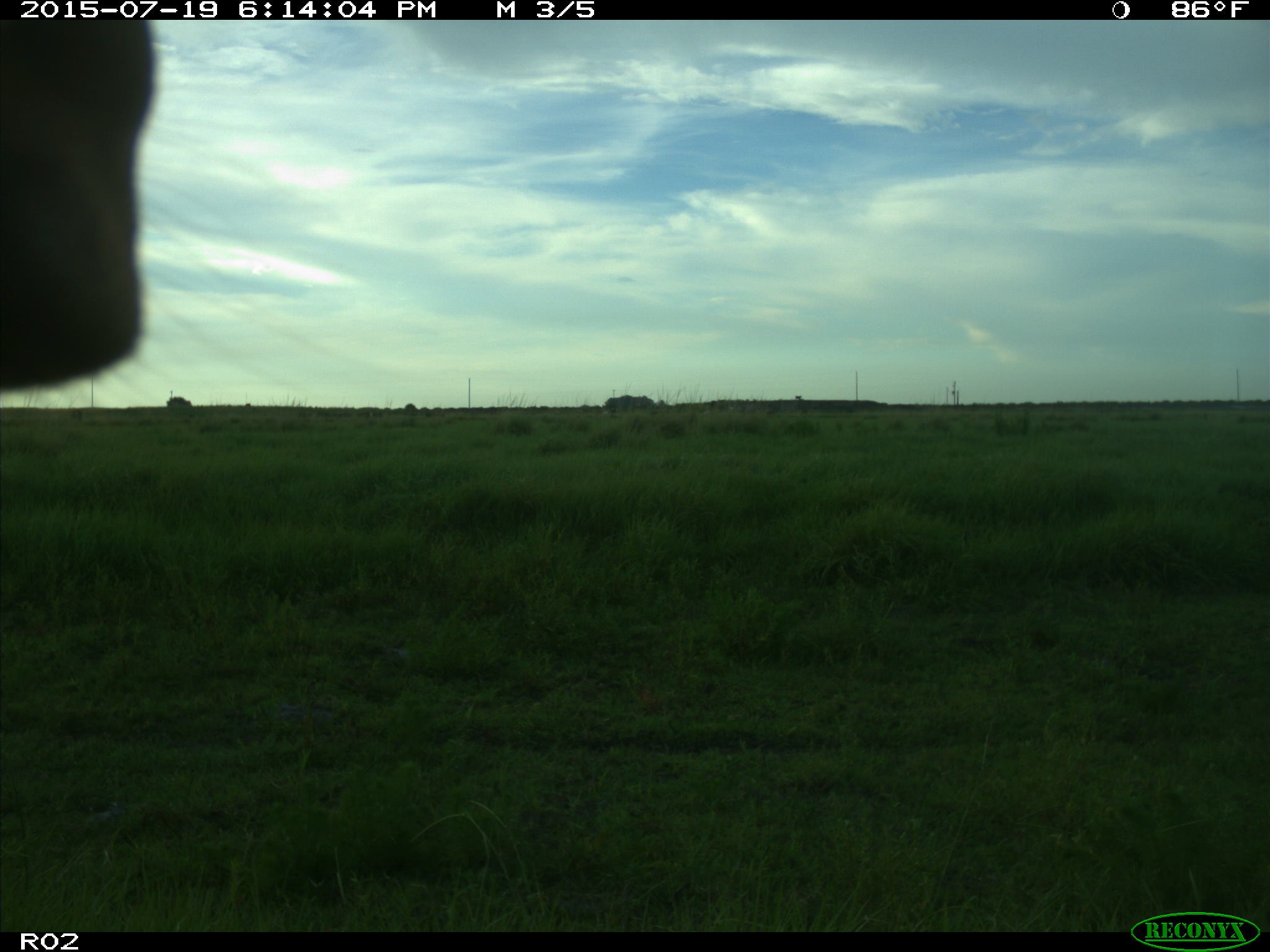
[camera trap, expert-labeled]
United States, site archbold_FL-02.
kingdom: Animalia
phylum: Chordata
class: Mammalia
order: Artiodactyla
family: Bovidae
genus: Bos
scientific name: Bos taurus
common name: domestic cow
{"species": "Bos taurus (domestic cow)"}